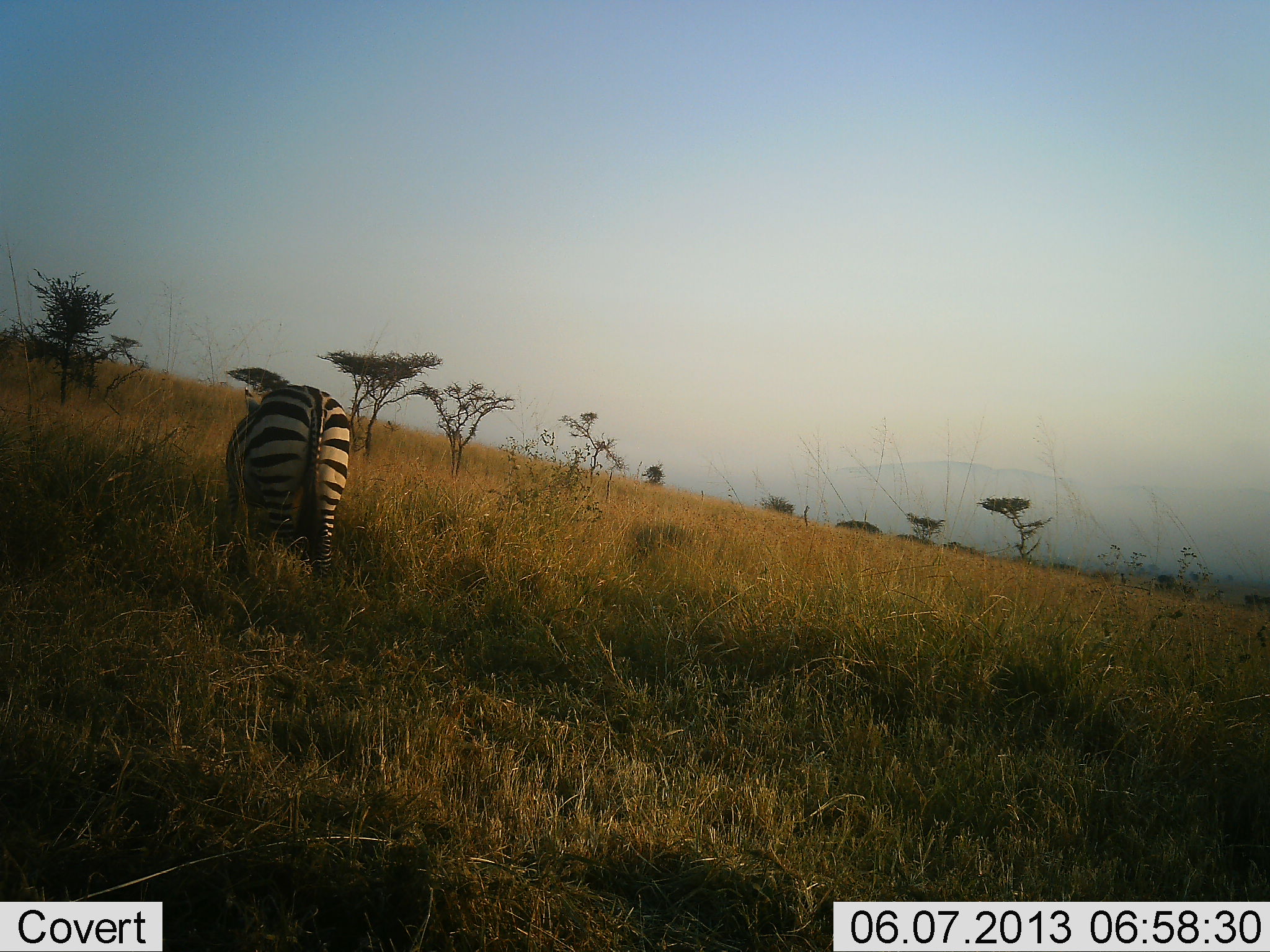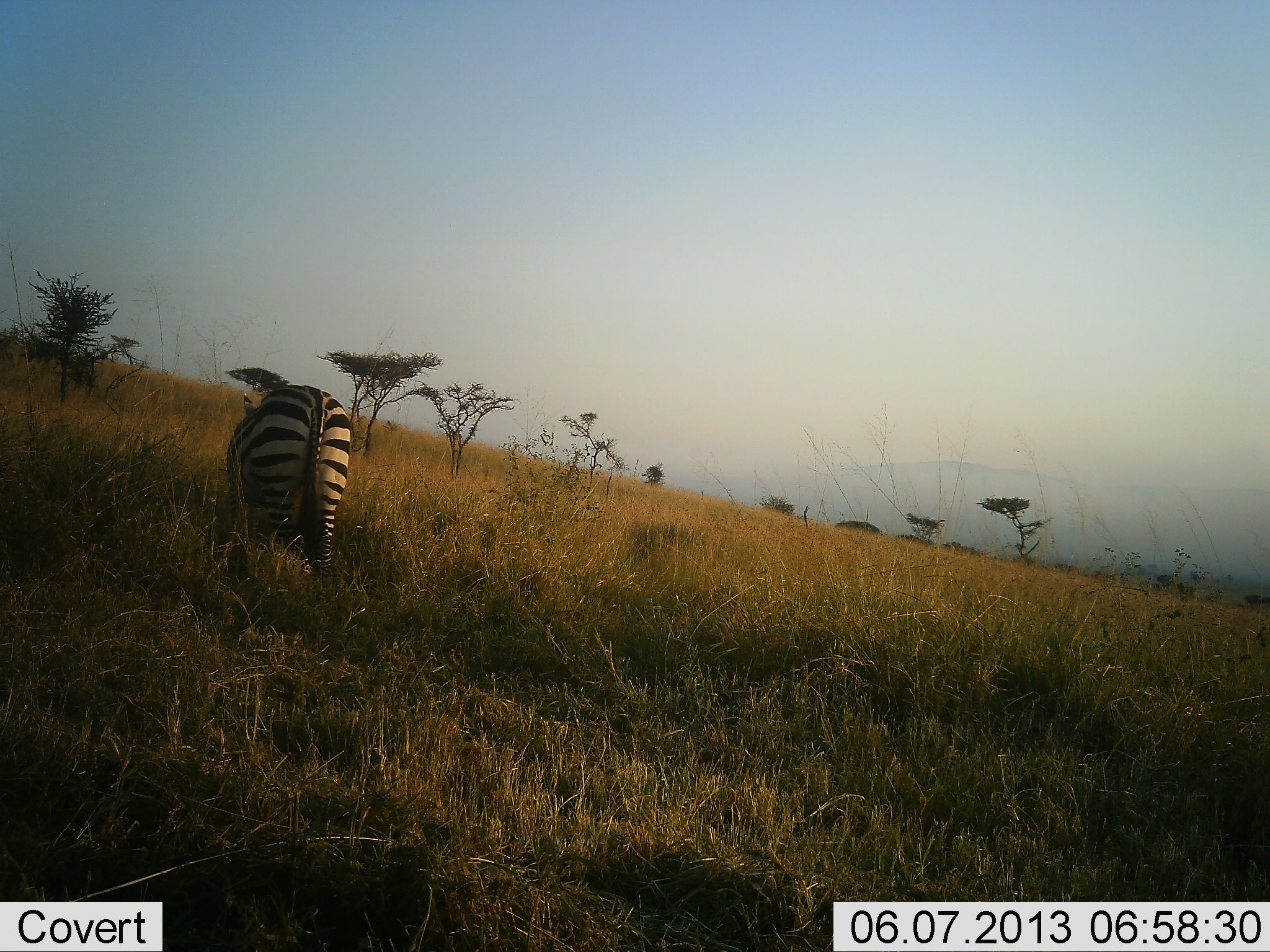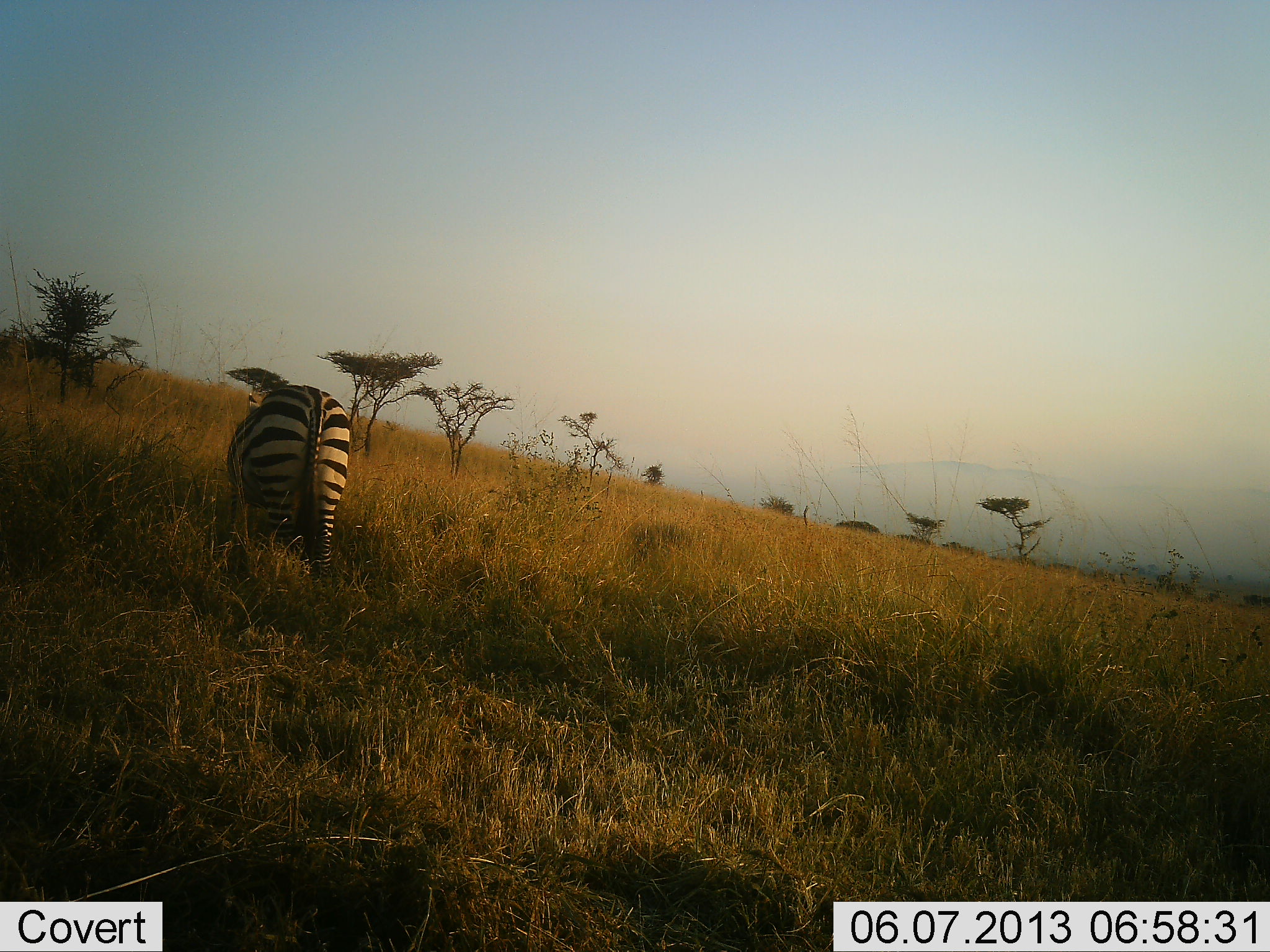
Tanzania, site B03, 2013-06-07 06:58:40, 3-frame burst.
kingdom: Animalia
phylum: Chordata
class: Mammalia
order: Perissodactyla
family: Equidae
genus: Equus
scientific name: Equus quagga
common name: plains zebra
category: zebra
Zebra (plains zebra) (Equus quagga), count 1. Behavior (volunteer vote fractions): standing 29%, resting 0%, moving 10%, interacting 0%. Young present (vote fraction): 0%. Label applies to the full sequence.